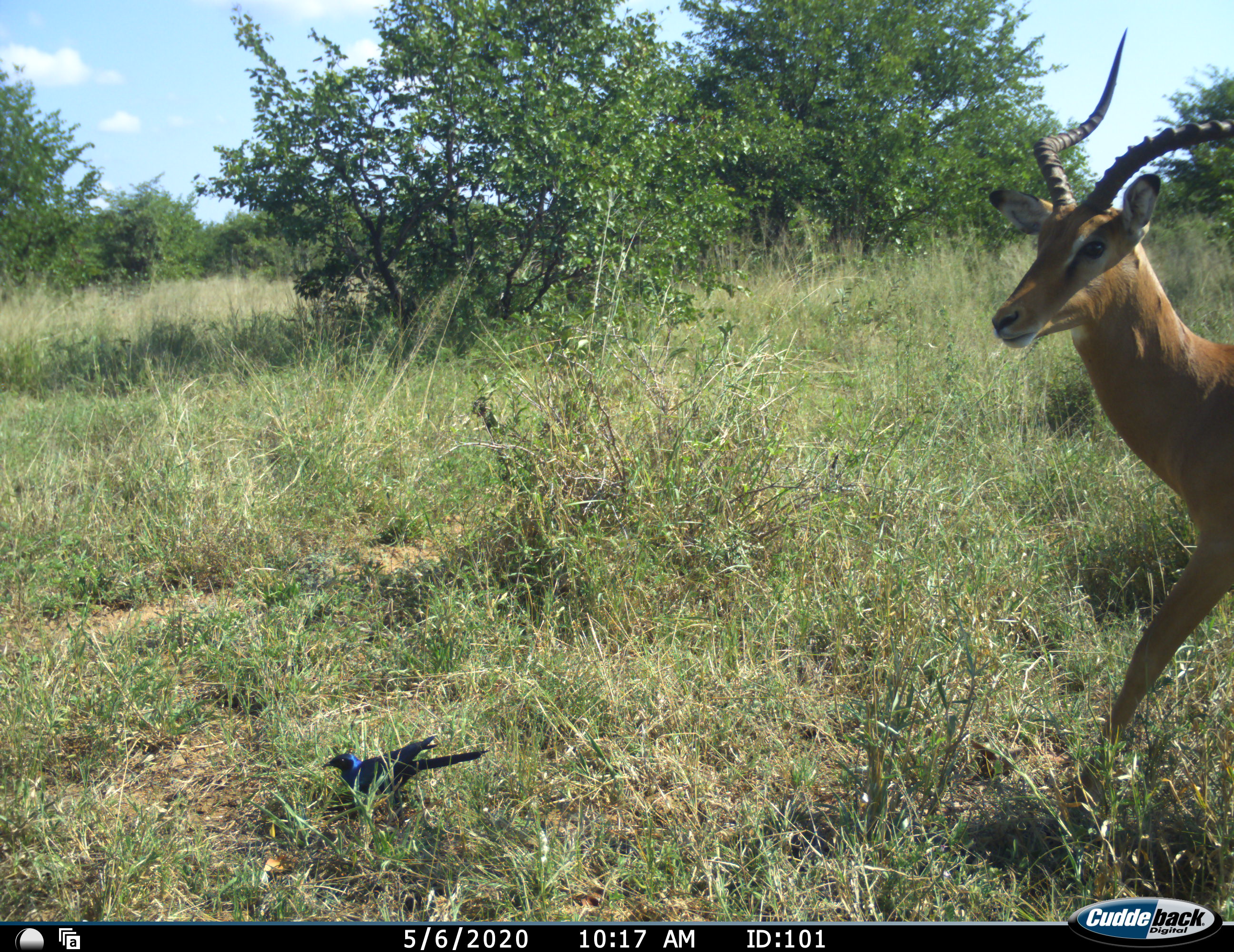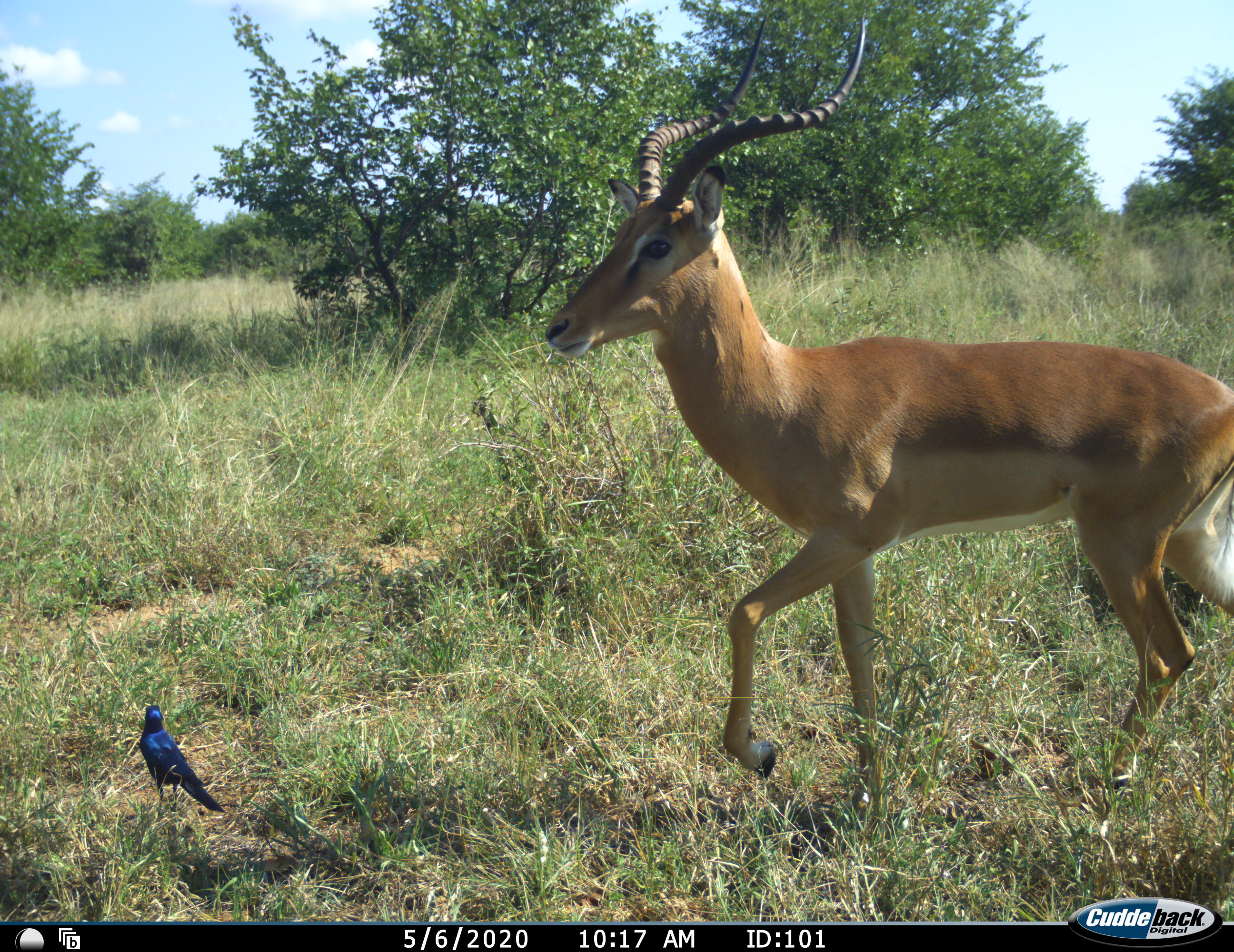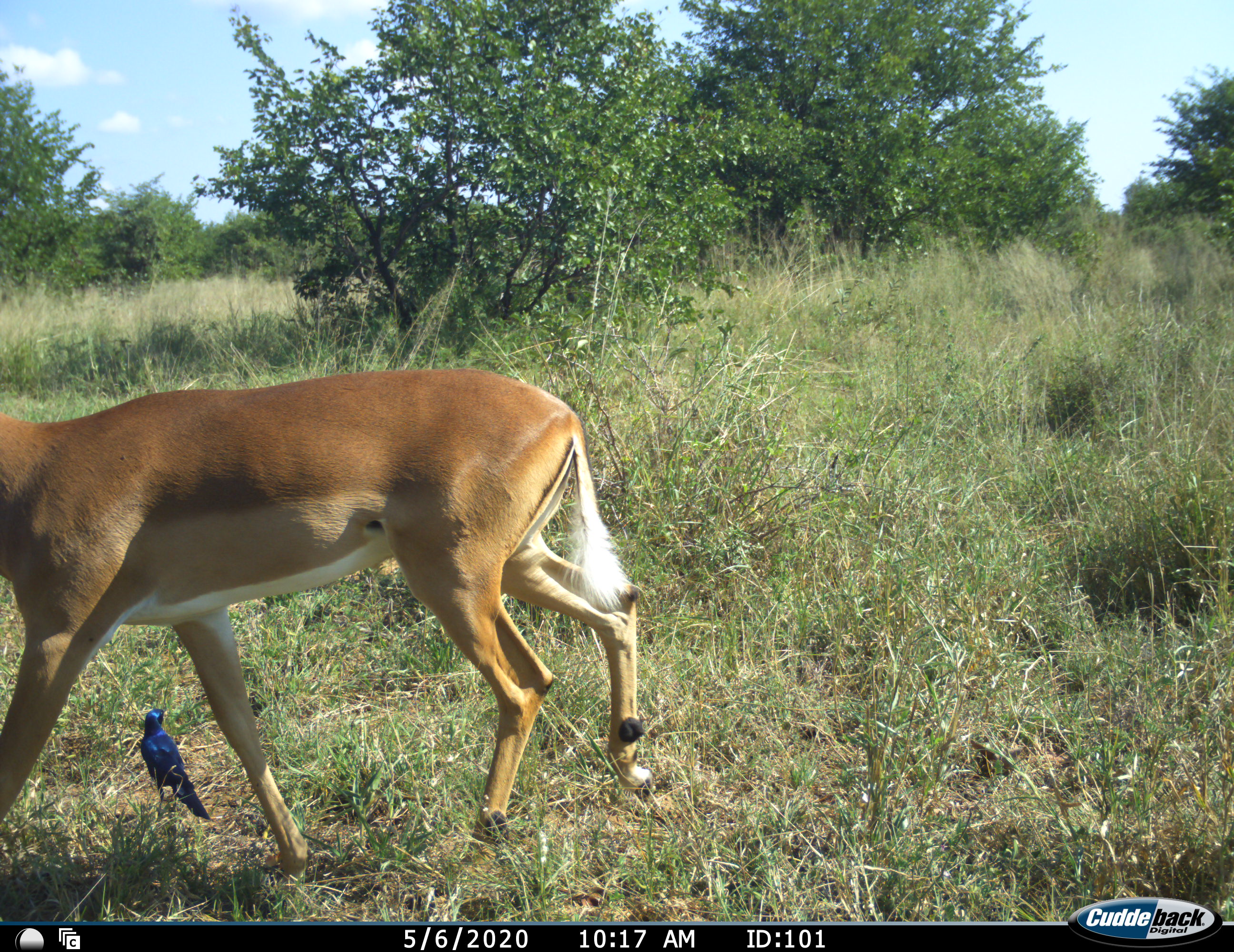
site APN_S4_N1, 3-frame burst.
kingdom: Animalia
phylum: Chordata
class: Mammalia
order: Artiodactyla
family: Bovidae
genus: Aepyceros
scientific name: Aepyceros melampus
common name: impala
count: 1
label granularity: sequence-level